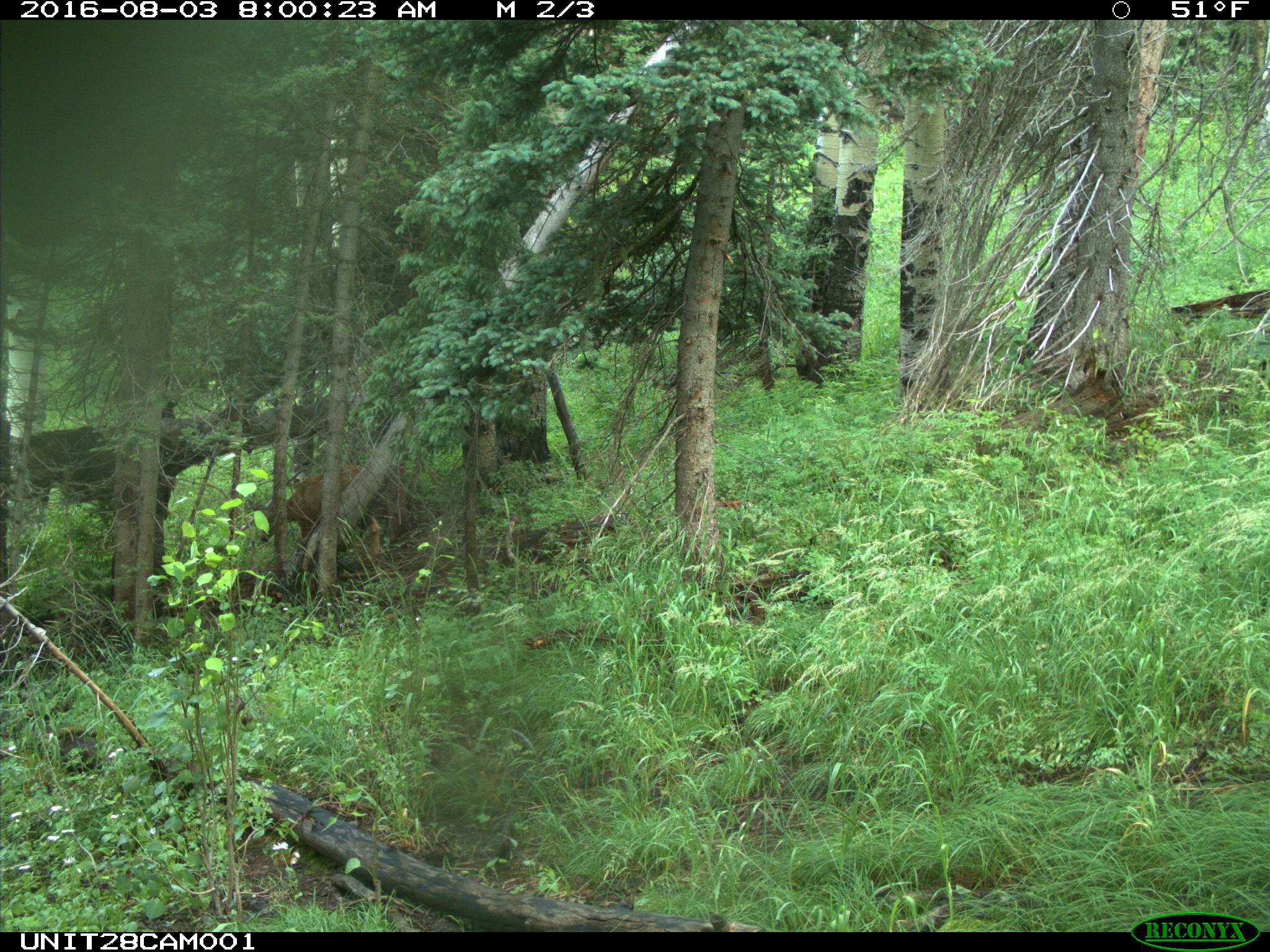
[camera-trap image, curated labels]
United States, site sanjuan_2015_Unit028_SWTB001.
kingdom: Animalia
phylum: Chordata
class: Mammalia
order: Artiodactyla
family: Cervidae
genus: Odocoileus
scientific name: Odocoileus hemionus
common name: mule deer